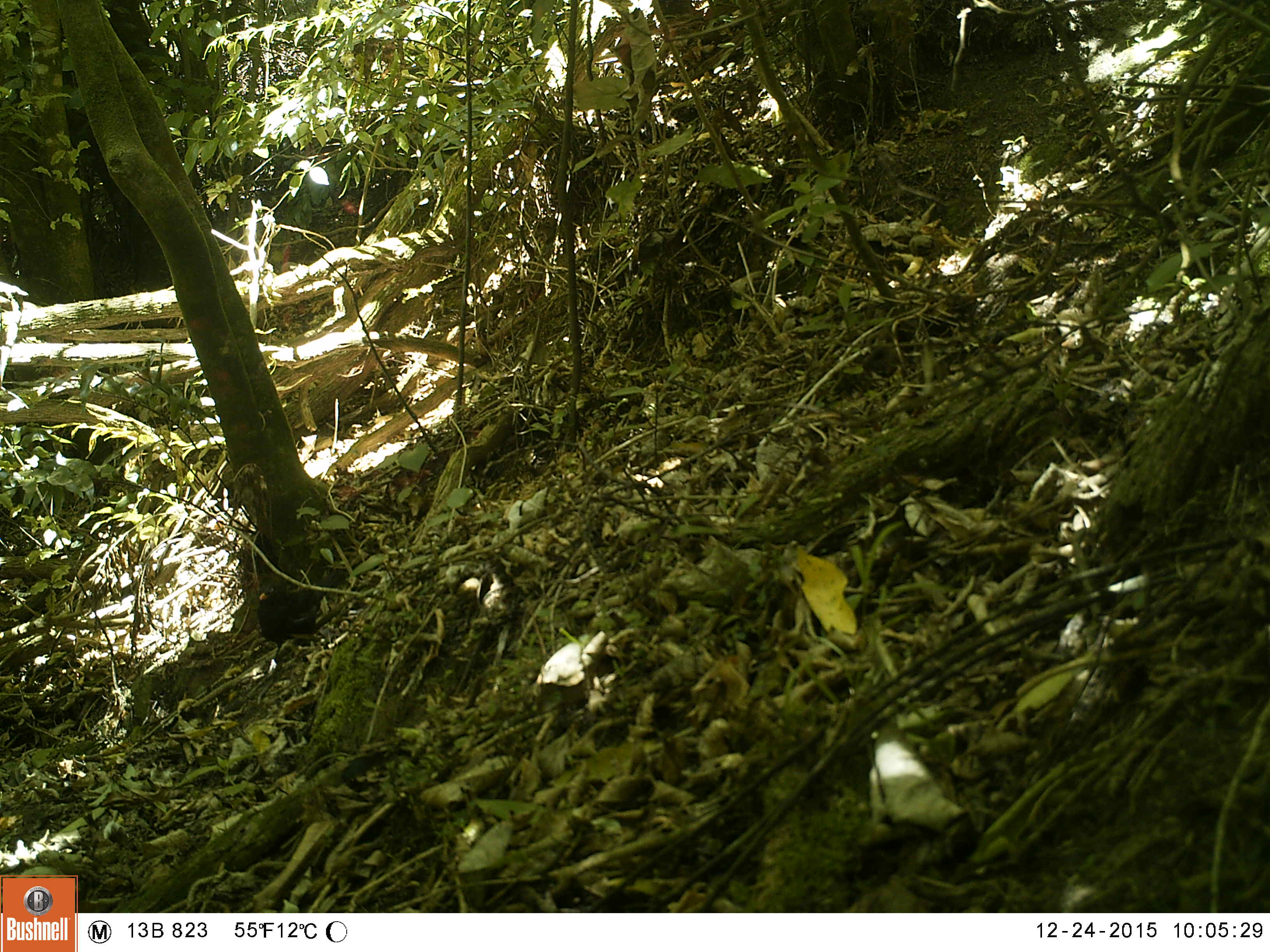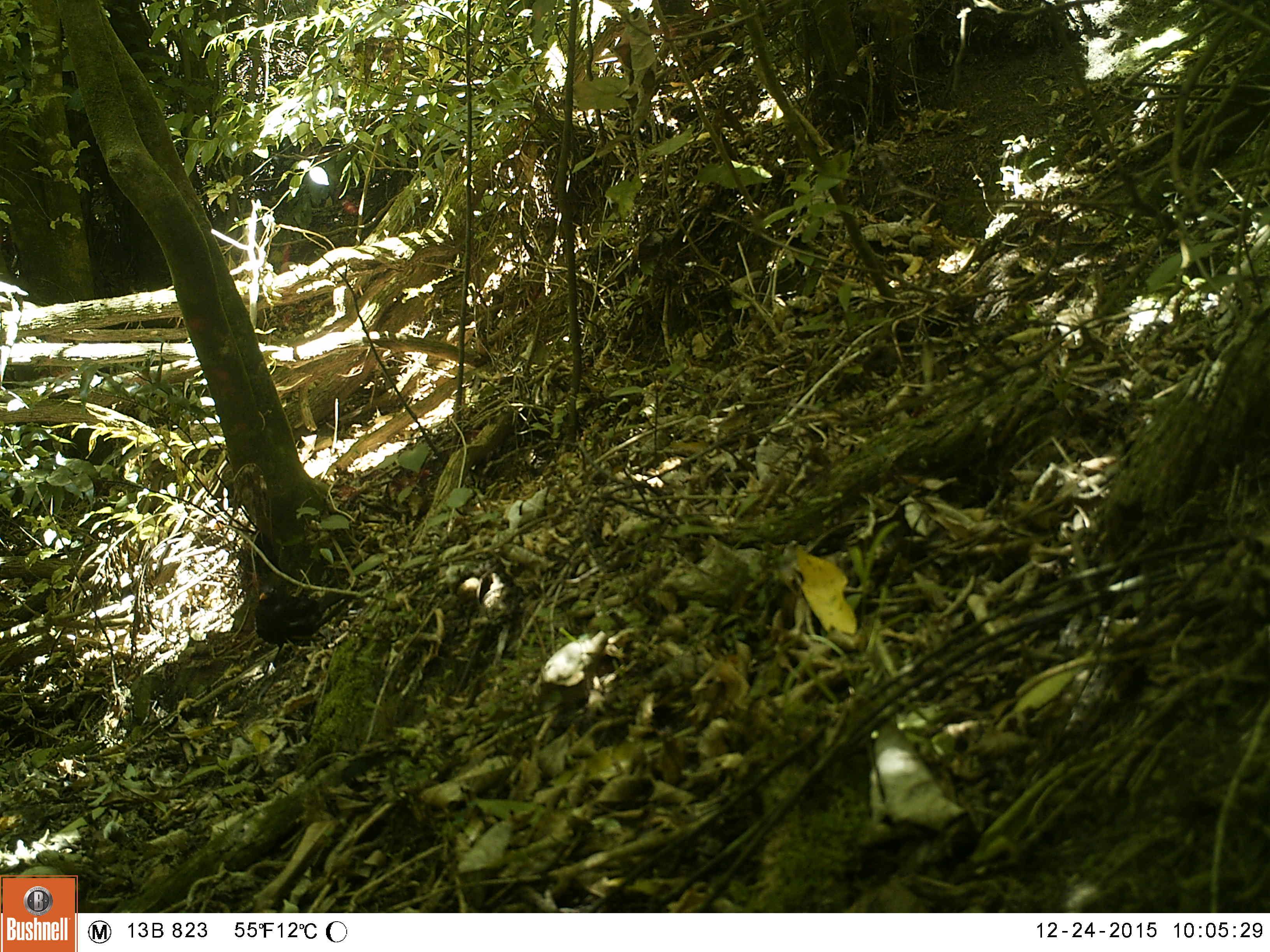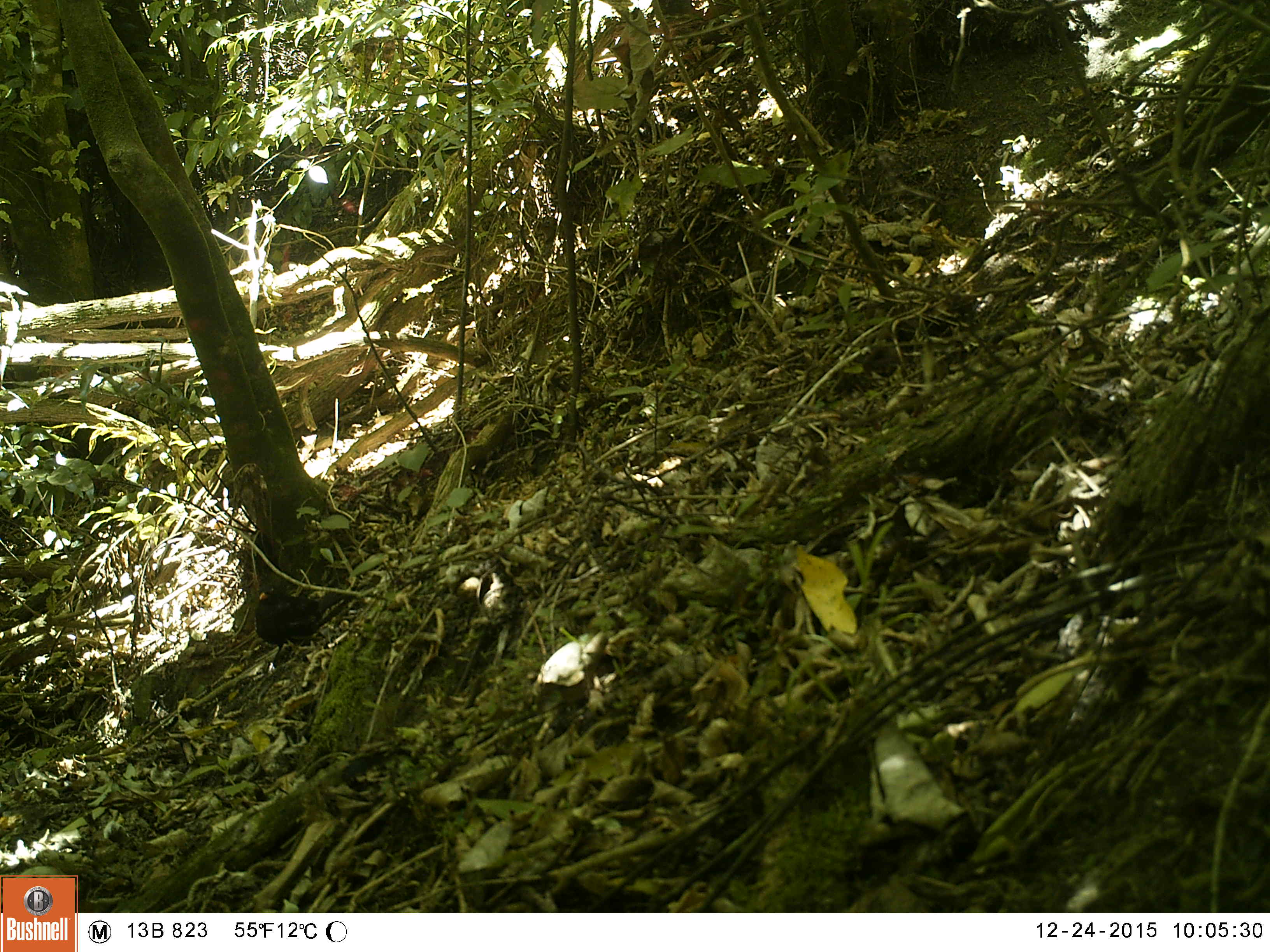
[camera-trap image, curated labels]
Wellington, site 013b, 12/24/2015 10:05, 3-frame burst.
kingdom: Animalia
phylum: Chordata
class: Aves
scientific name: Aves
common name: bird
Bird (Aves).